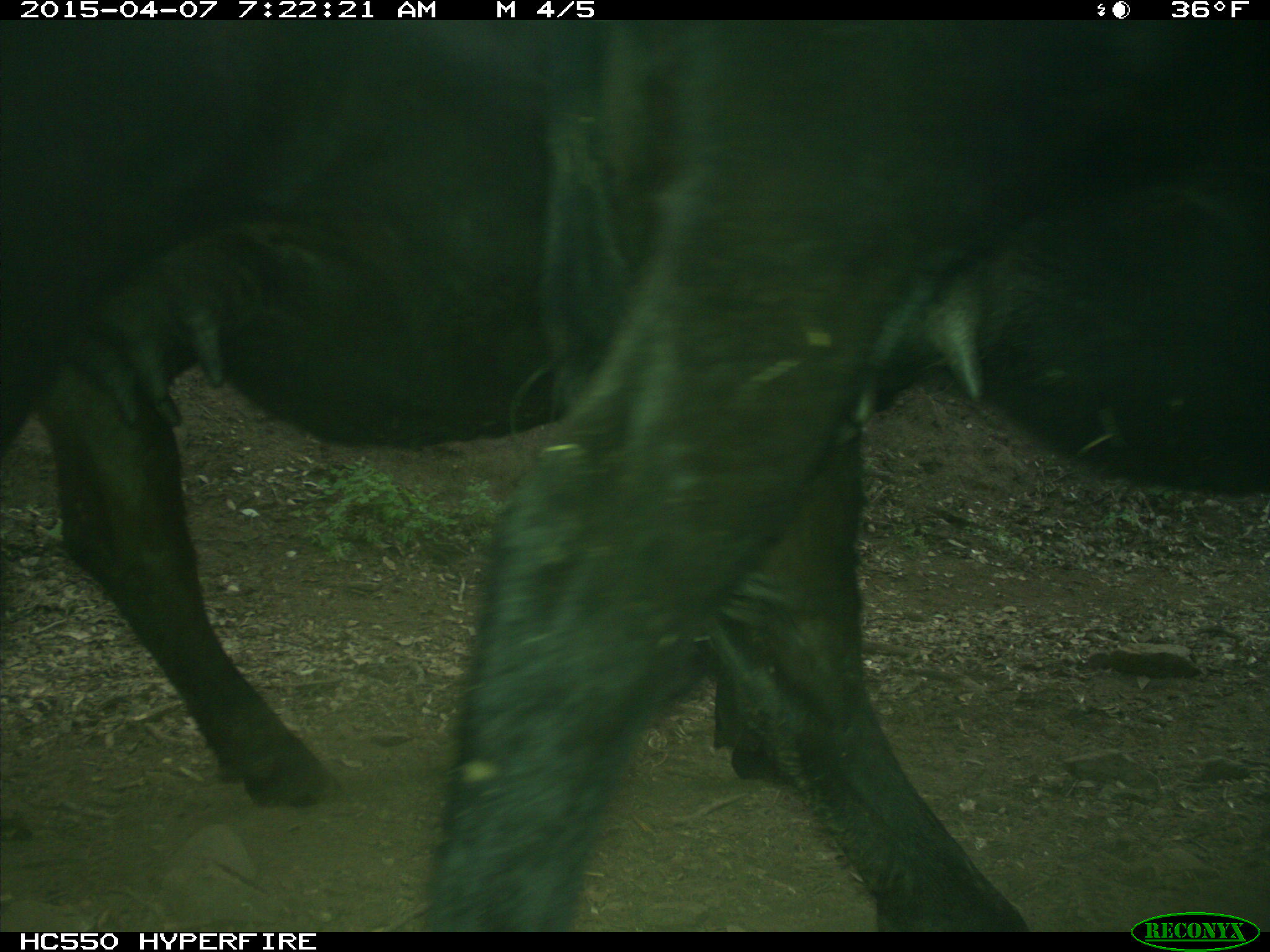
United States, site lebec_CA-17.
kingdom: Animalia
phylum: Chordata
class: Mammalia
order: Artiodactyla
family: Bovidae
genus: Bos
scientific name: Bos taurus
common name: domestic cow